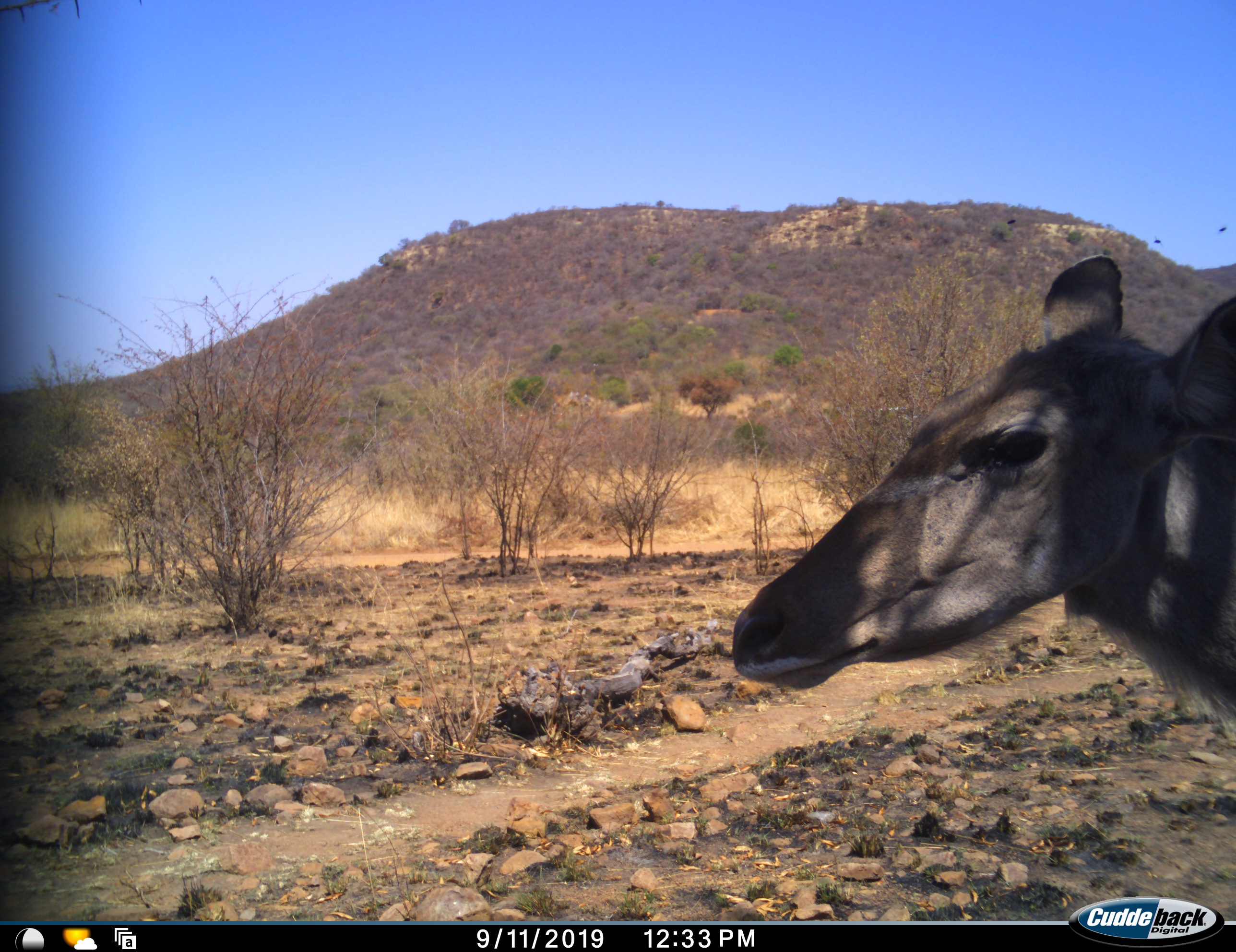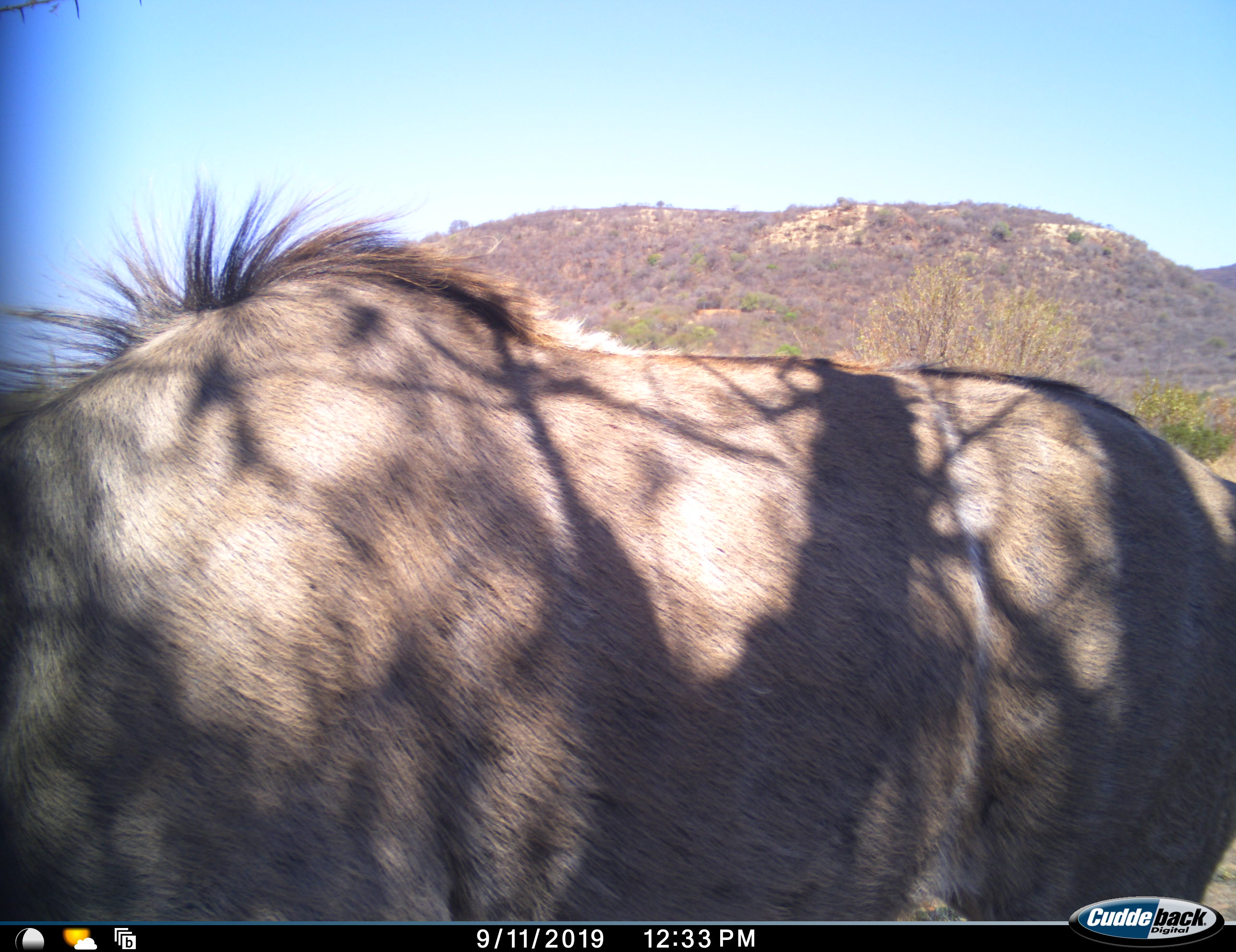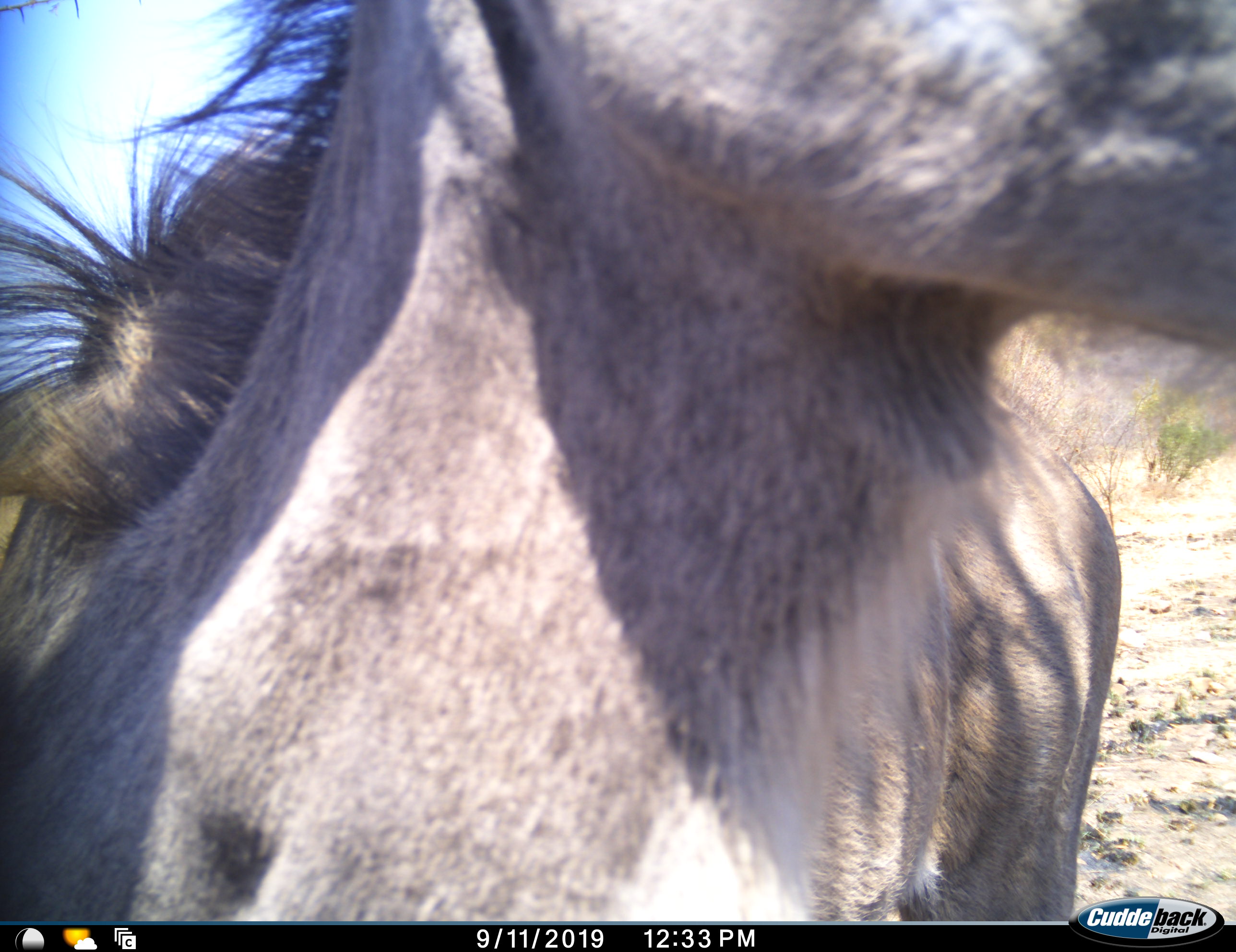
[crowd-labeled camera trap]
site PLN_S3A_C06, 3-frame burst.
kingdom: Animalia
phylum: Chordata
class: Mammalia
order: Artiodactyla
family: Bovidae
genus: Tragelaphus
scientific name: Tragelaphus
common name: kudu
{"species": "kudu (Tragelaphus)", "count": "1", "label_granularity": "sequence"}